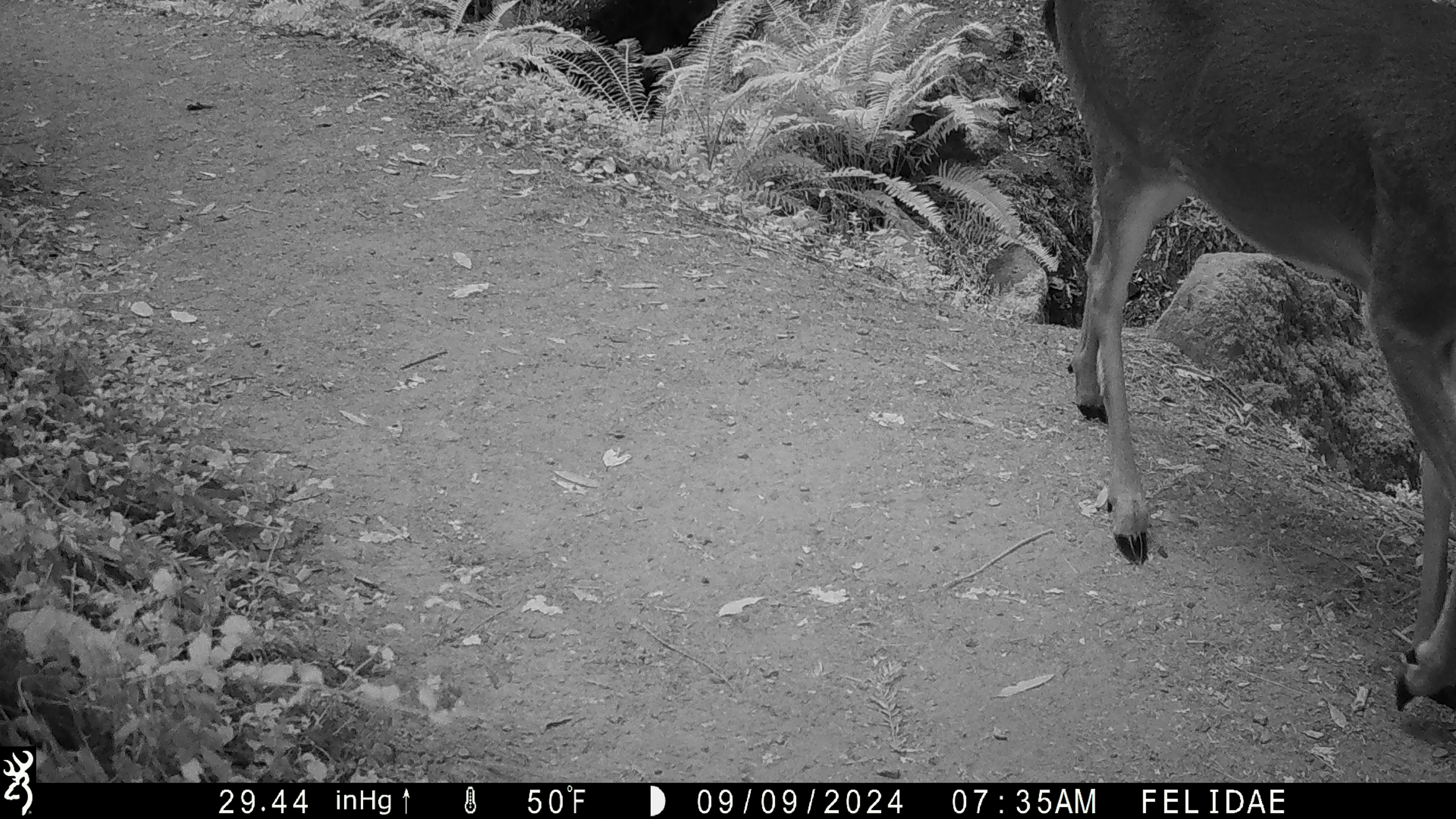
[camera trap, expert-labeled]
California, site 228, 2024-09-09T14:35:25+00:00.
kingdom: Animalia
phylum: Chordata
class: Mammalia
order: Artiodactyla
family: Cervidae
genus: Odocoileus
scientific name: Odocoileus hemionus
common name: mule deer